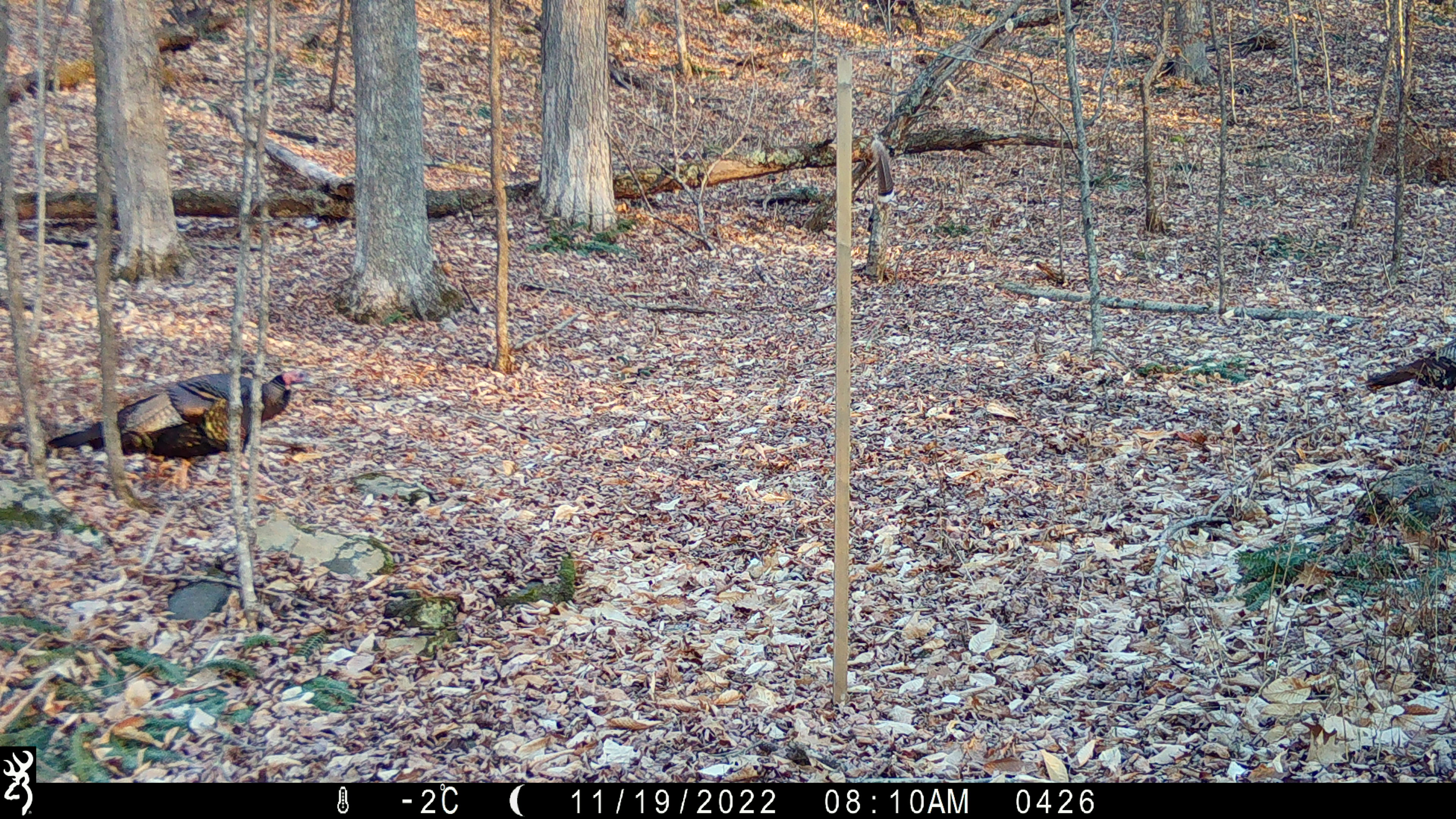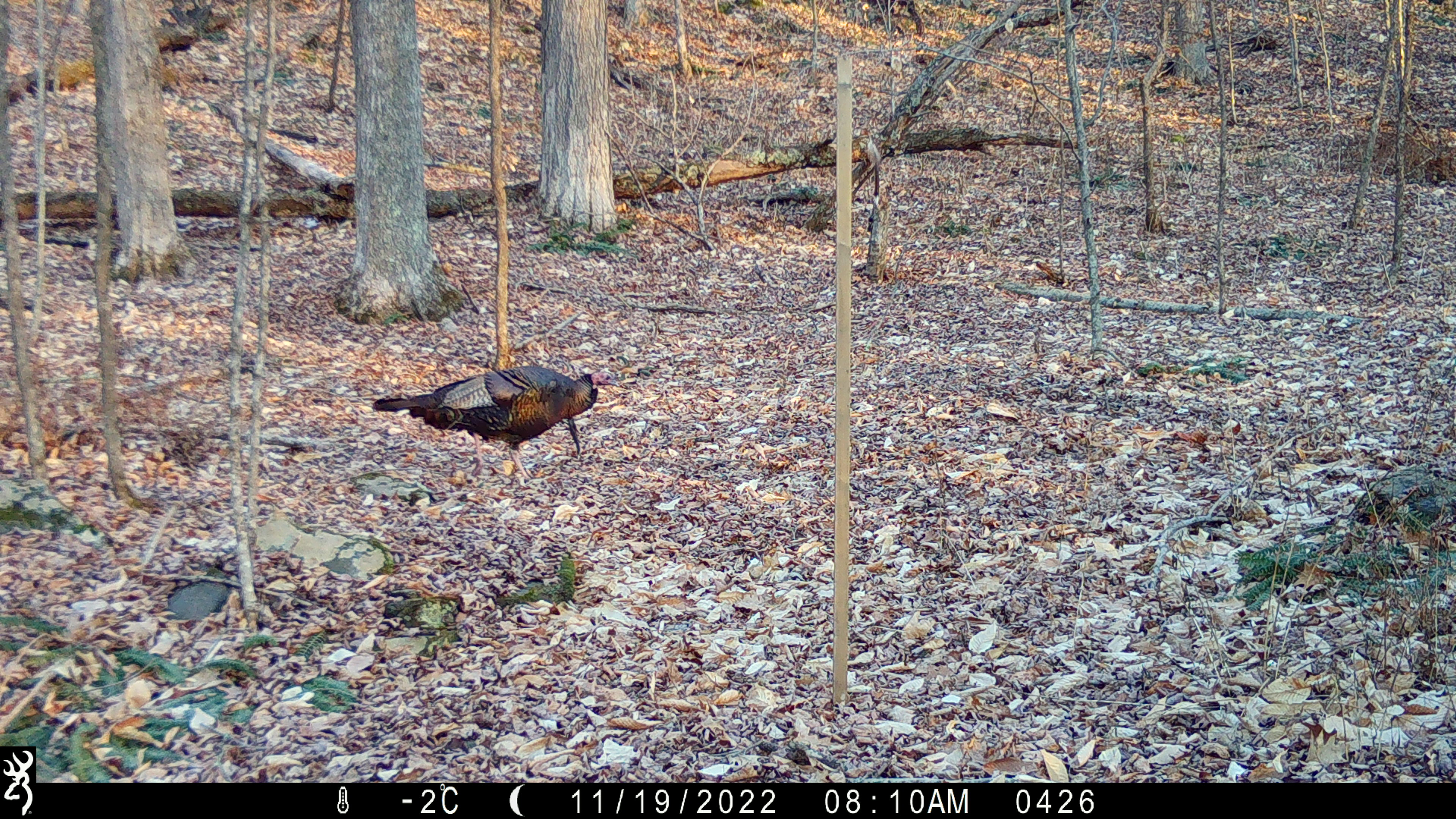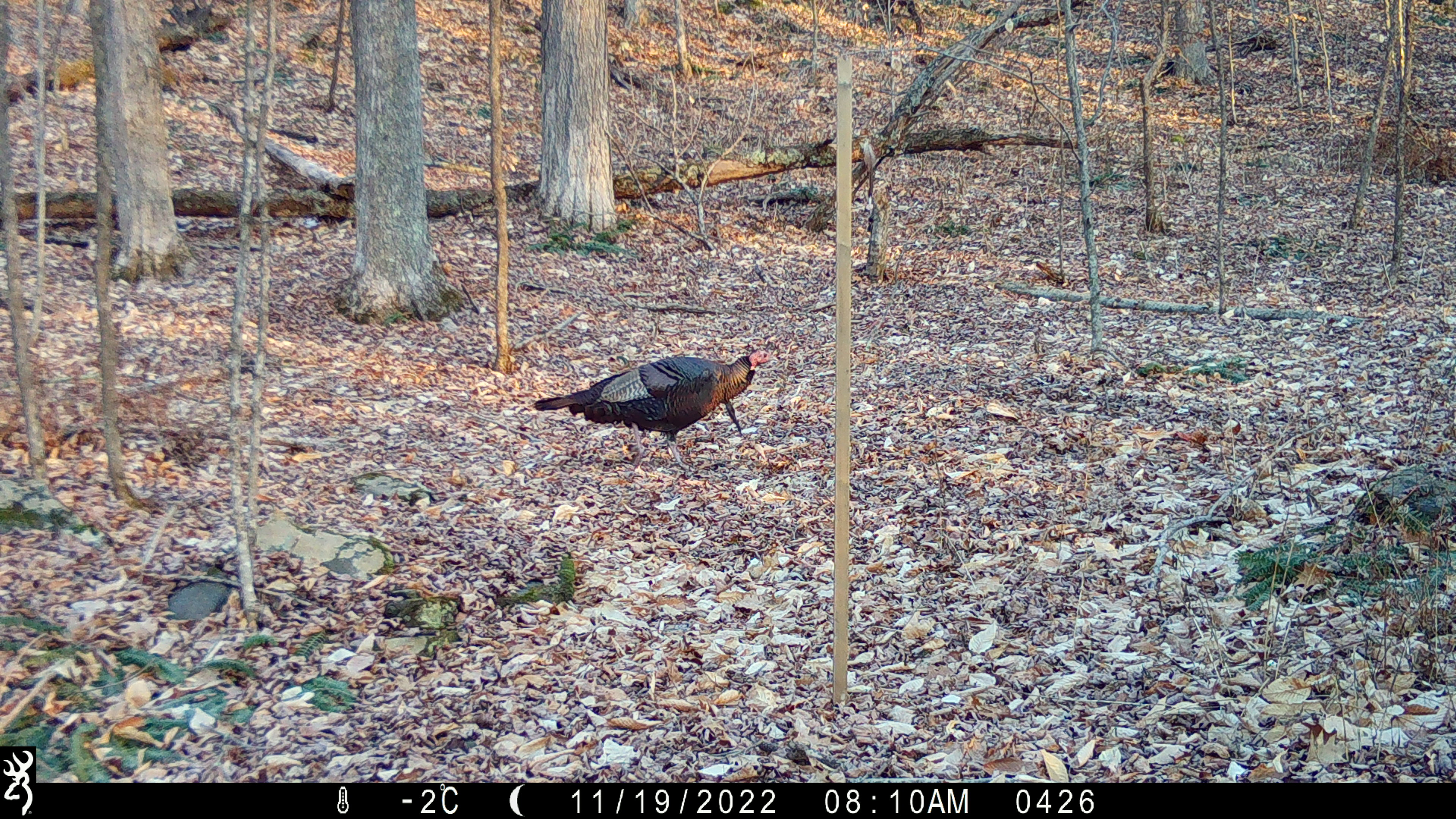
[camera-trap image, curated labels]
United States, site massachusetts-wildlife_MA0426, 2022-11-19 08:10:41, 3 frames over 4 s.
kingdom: Animalia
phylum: Chordata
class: Aves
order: Galliformes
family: Phasianidae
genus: Meleagris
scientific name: Meleagris gallopavo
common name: wild turkey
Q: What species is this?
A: Wild turkey (Meleagris gallopavo).